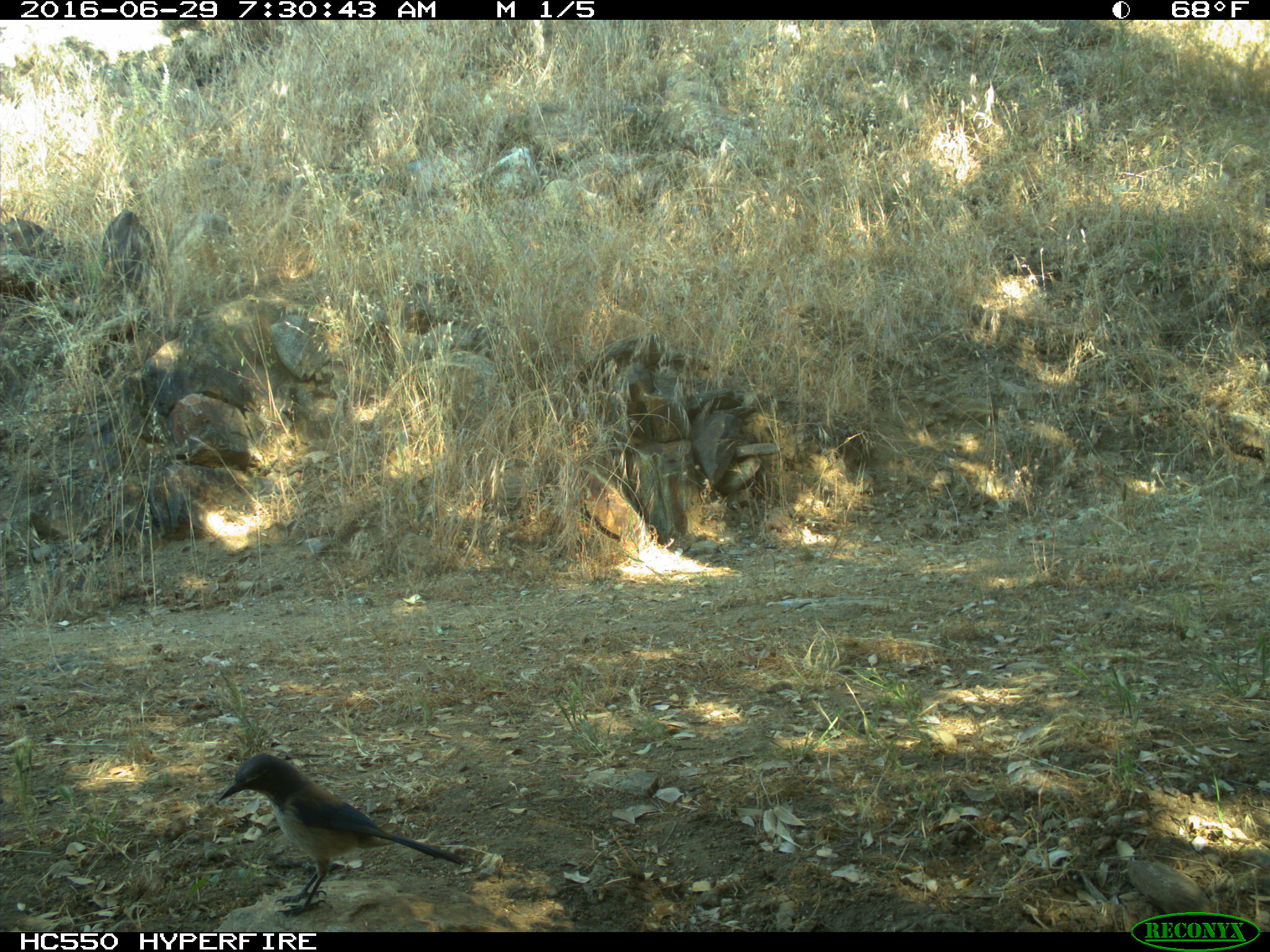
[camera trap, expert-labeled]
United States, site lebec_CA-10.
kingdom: Animalia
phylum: Chordata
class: Aves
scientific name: Aves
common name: birds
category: unidentified bird